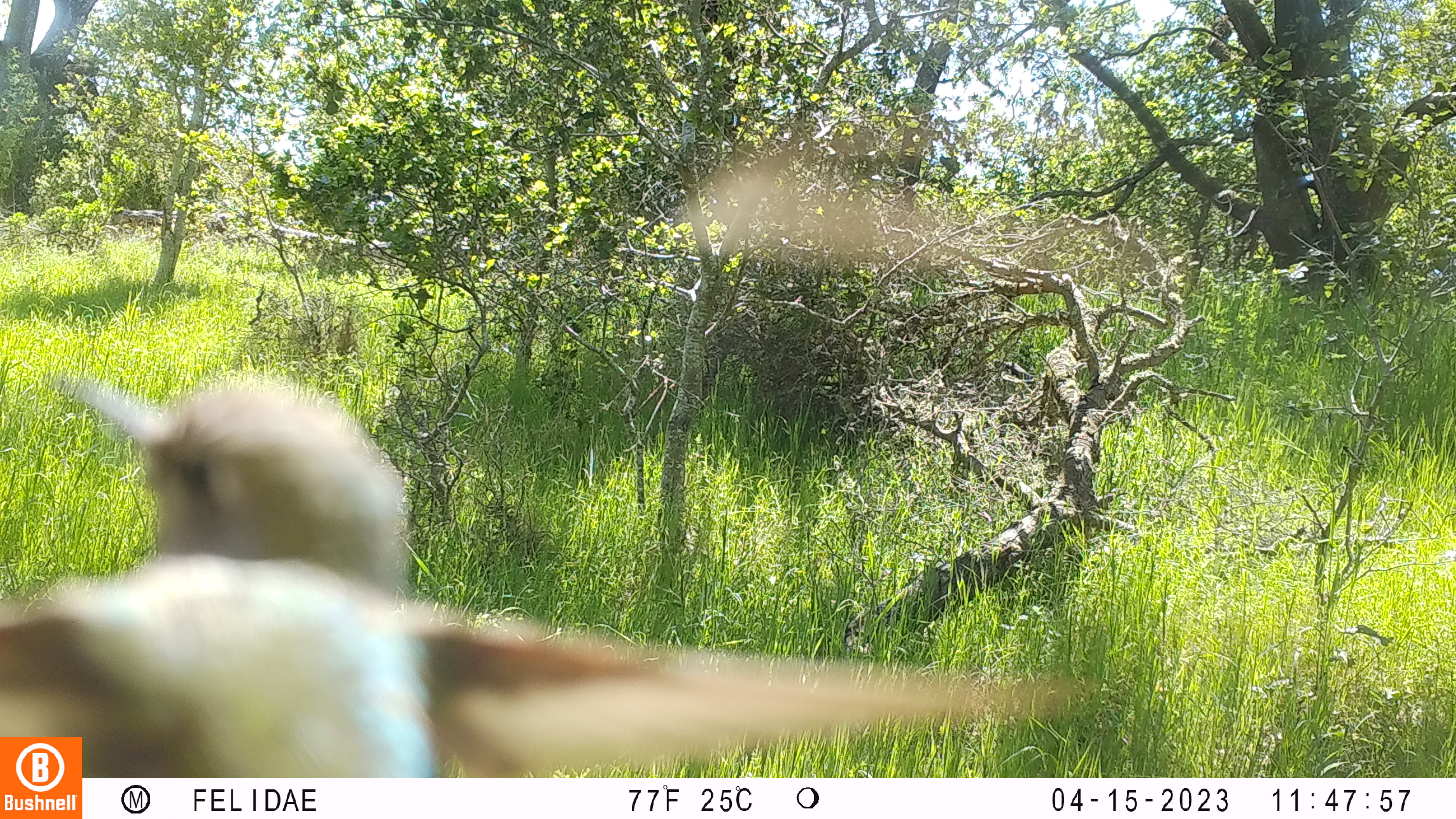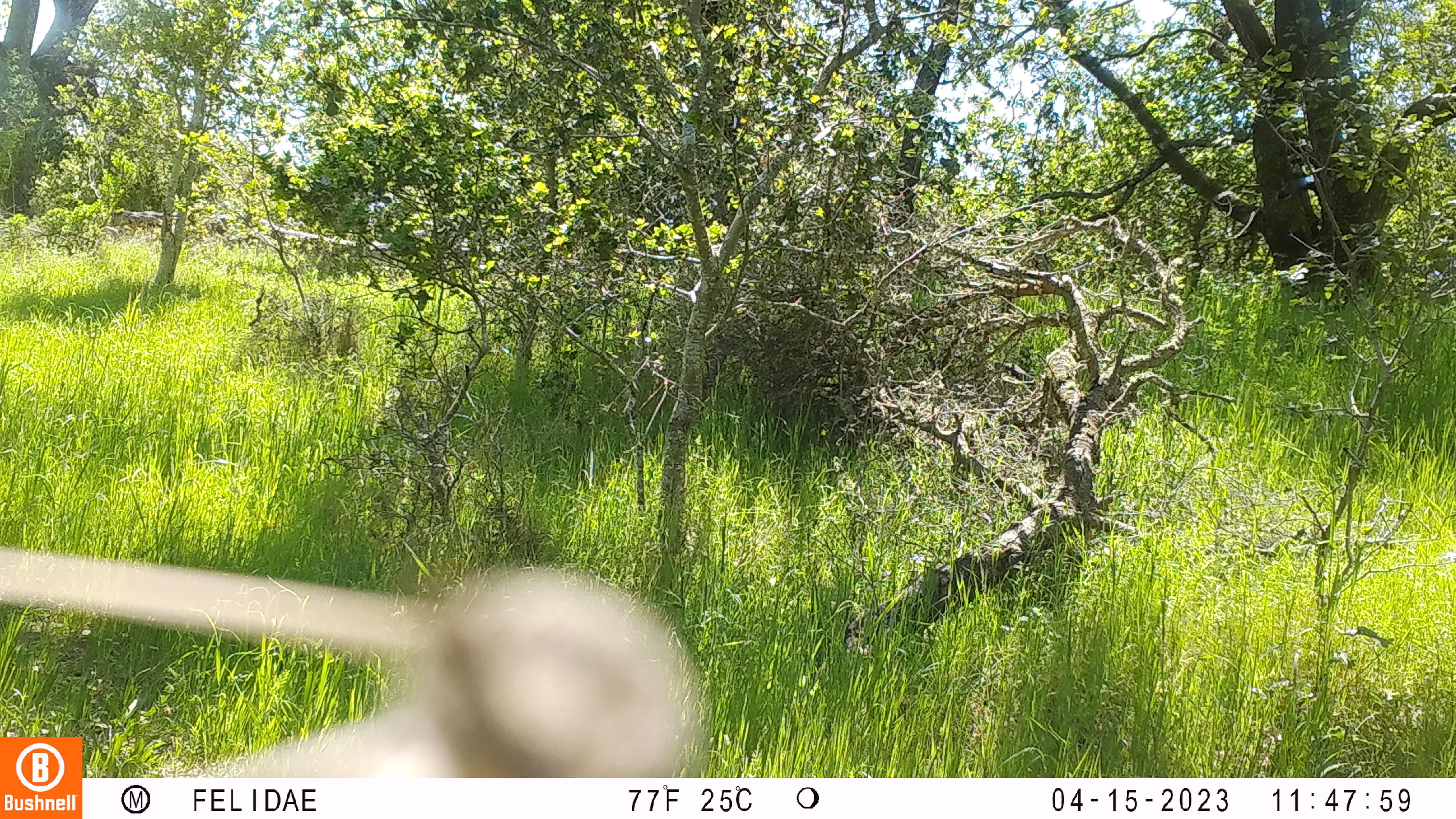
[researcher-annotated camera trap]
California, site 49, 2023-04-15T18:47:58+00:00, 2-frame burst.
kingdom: Animalia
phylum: Chordata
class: Aves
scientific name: Aves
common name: bird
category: unknown bird